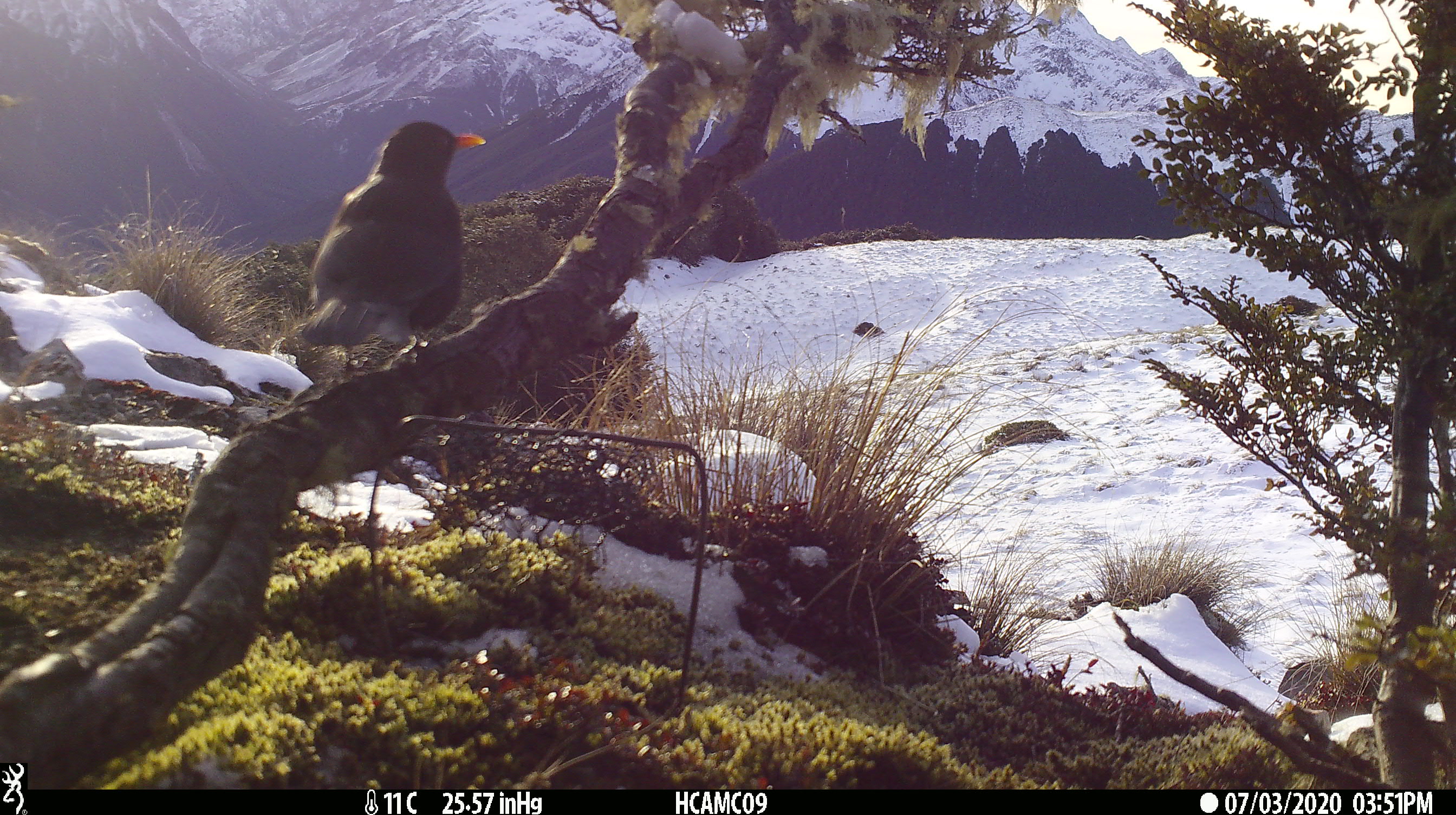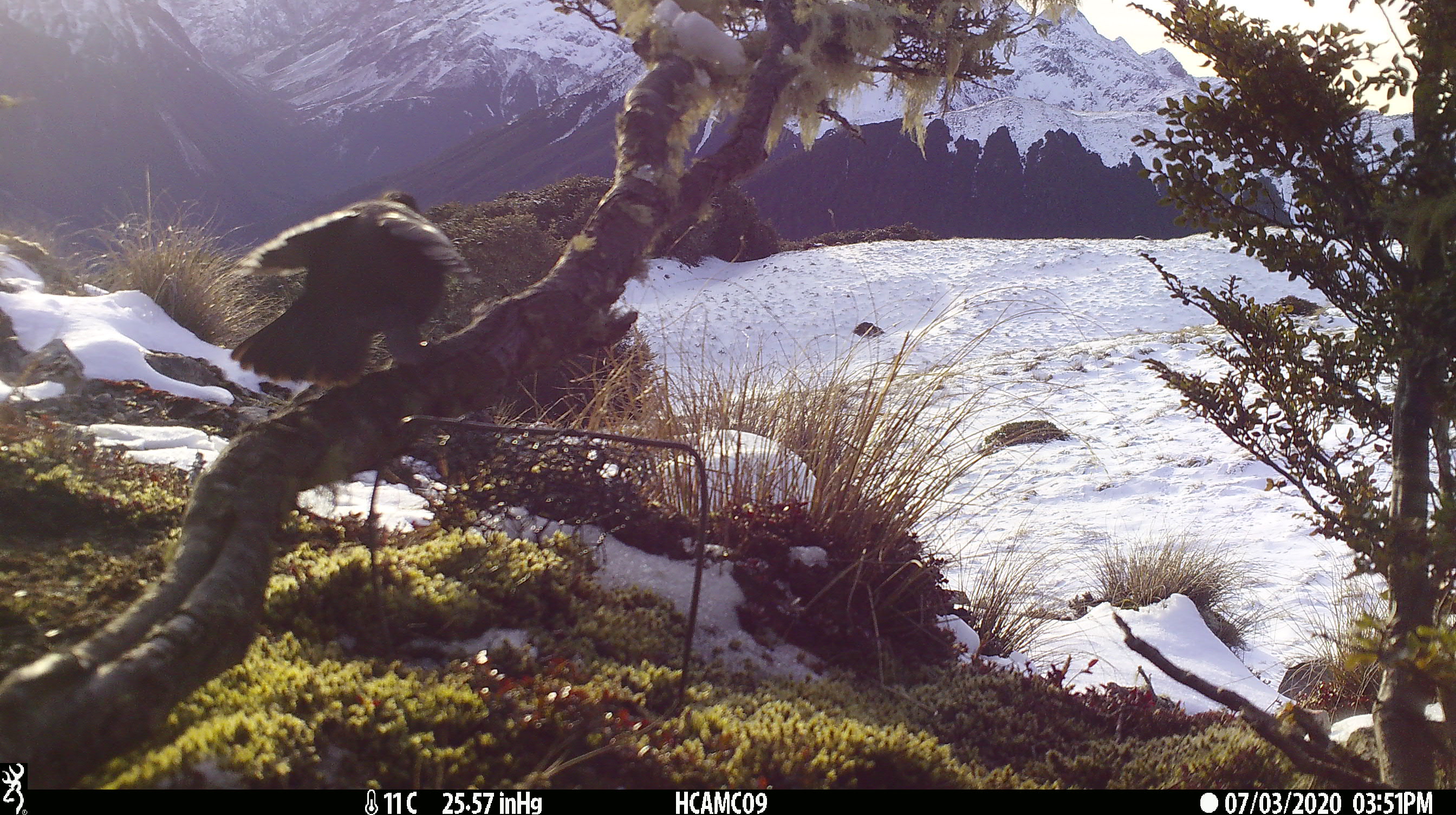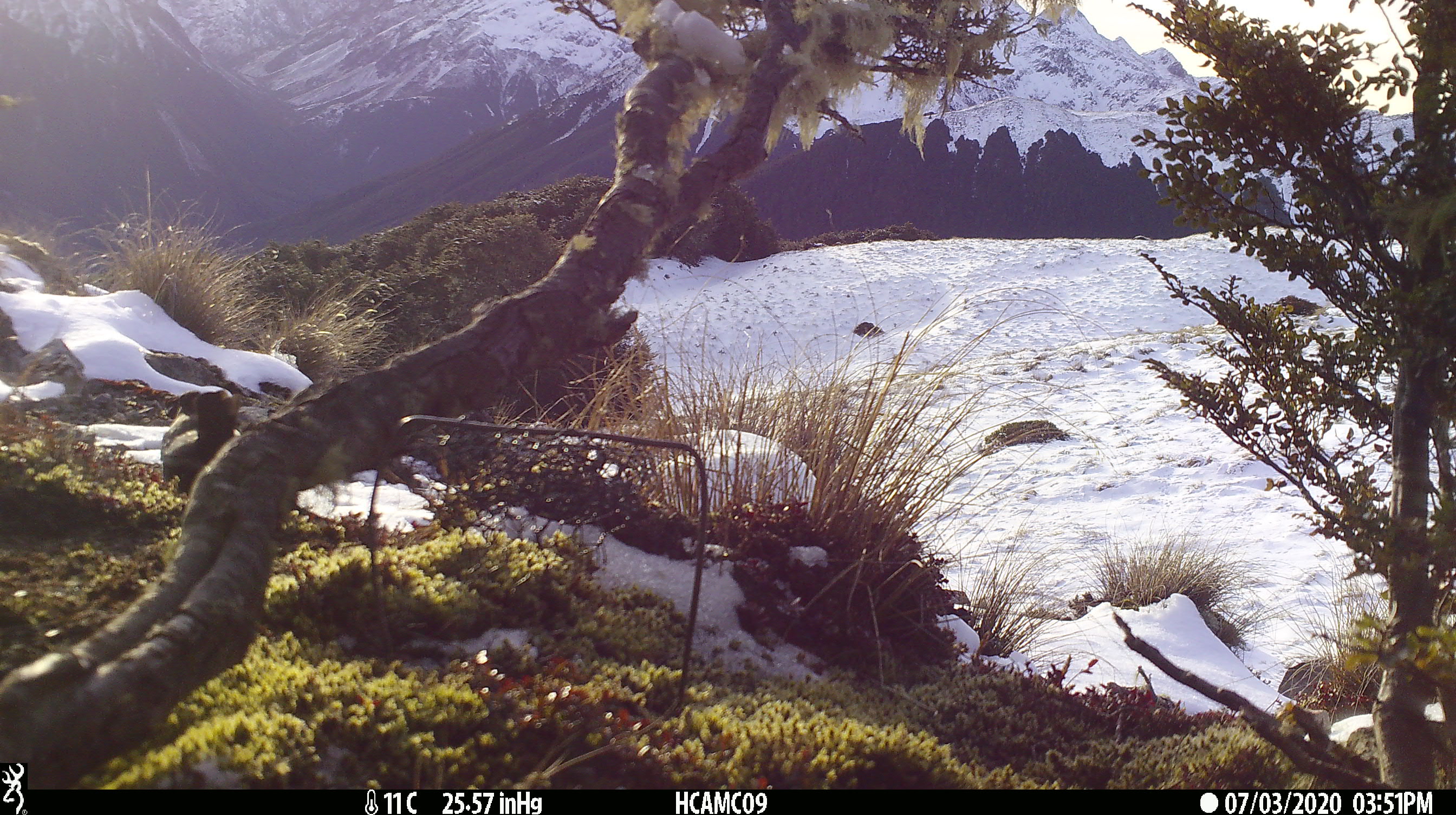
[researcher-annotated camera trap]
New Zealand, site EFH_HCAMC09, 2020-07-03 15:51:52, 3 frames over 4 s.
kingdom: Animalia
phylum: Chordata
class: Aves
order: Passeriformes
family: Turdidae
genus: Turdus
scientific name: Turdus merula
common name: eurasian blackbird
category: blackbird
Blackbird (eurasian blackbird) (Turdus merula).